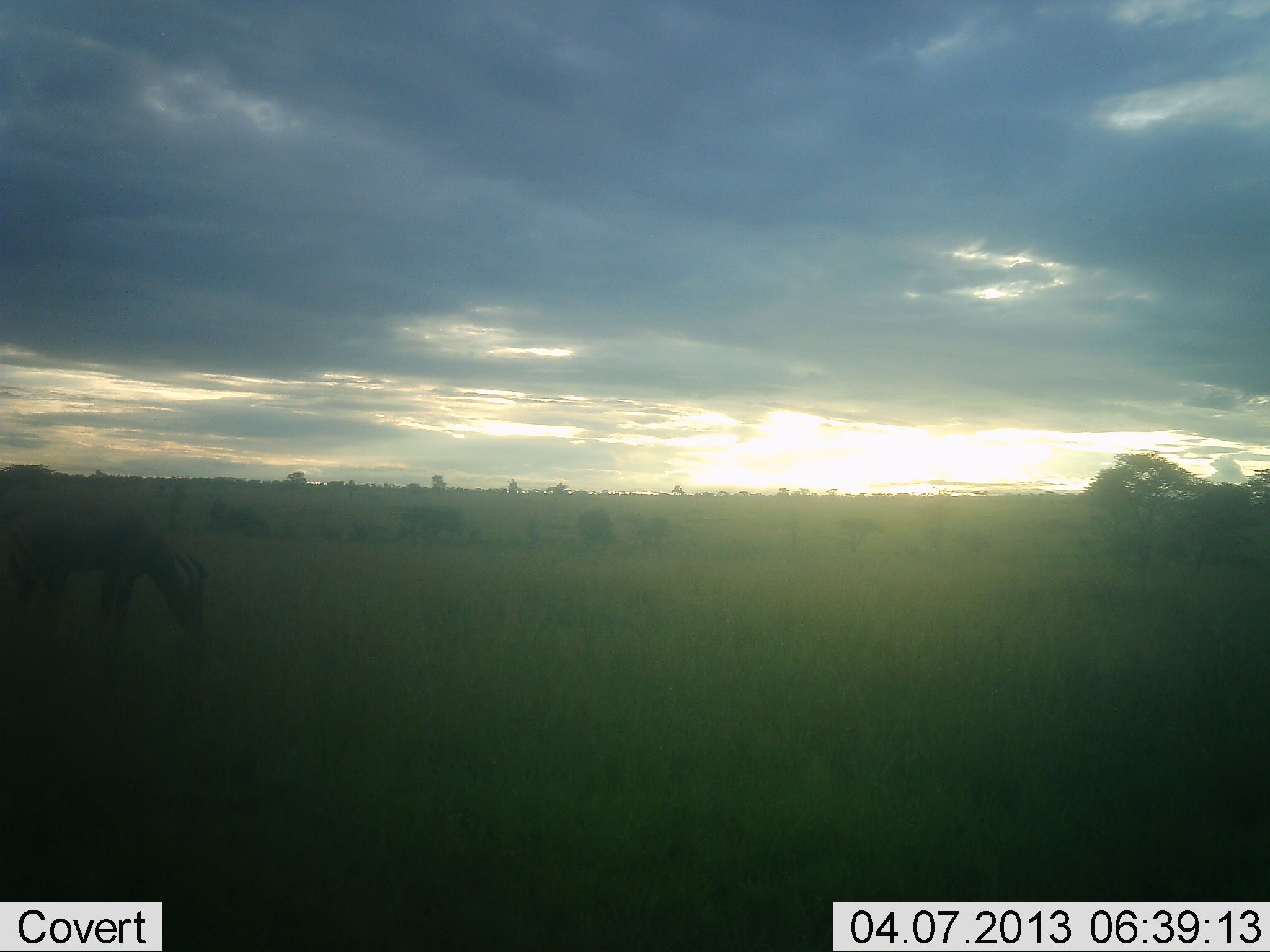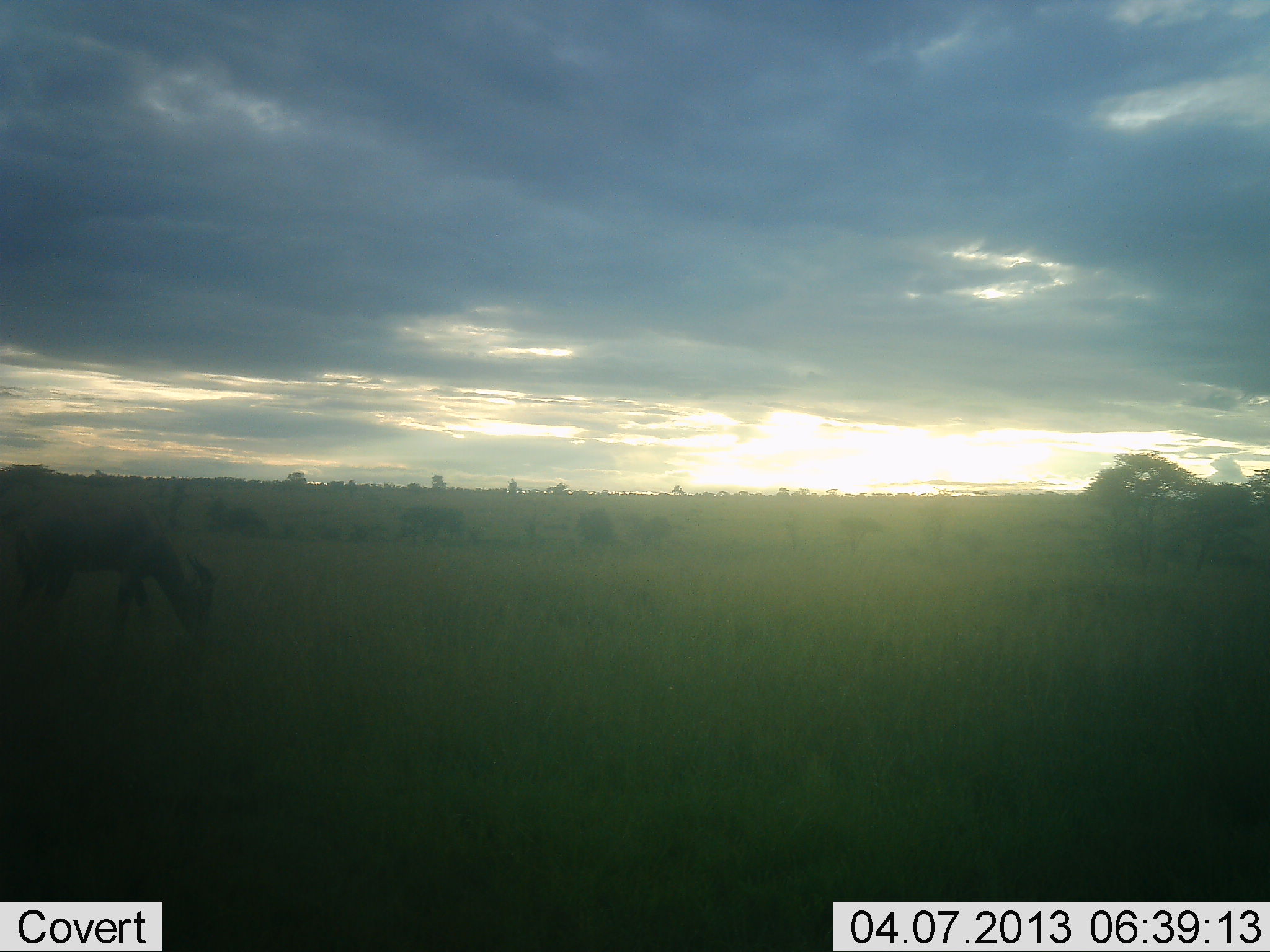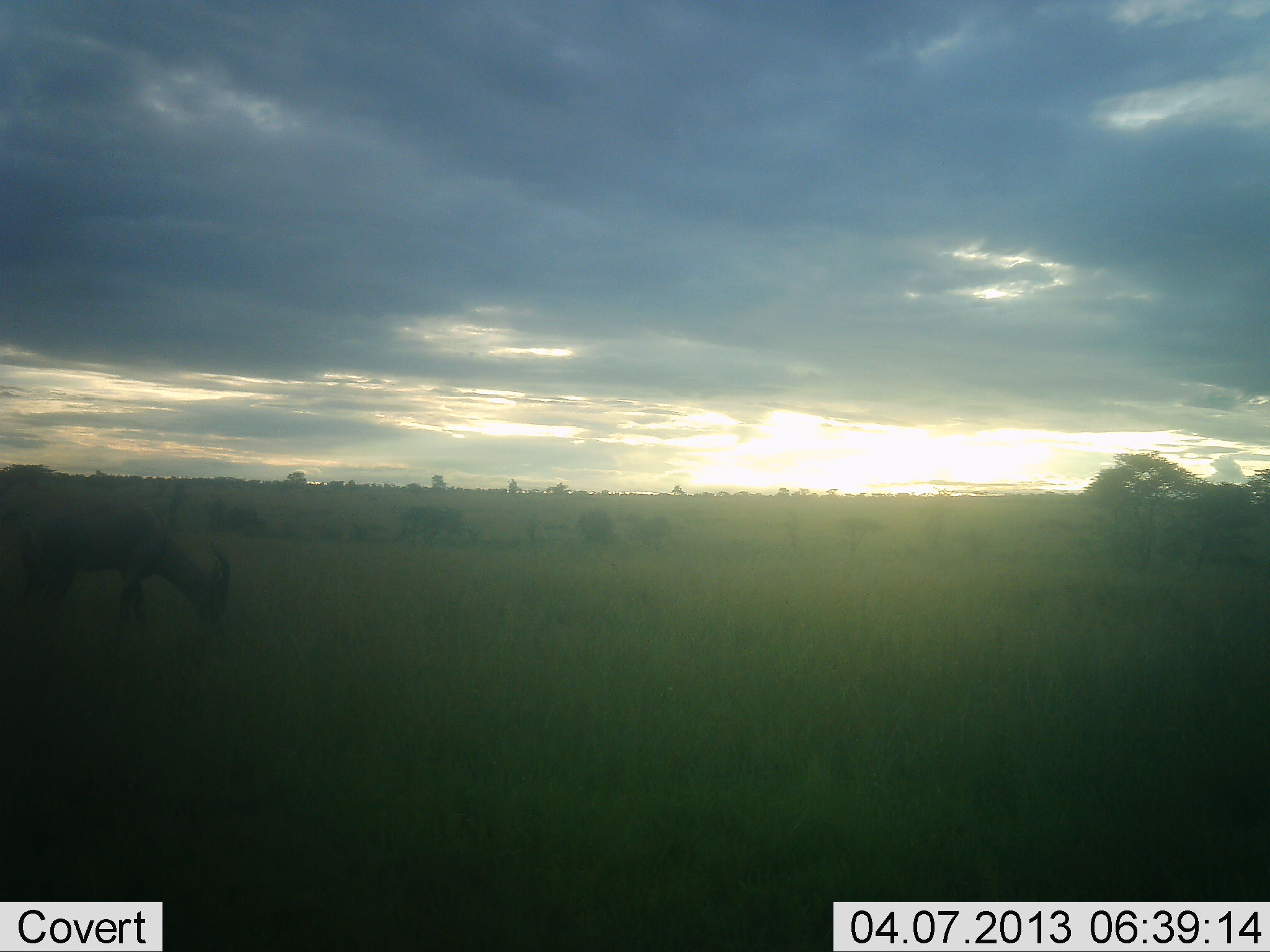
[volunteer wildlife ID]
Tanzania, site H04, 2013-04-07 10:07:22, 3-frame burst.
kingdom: Animalia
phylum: Chordata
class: Mammalia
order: Artiodactyla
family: Bovidae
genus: Damaliscus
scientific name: Damaliscus lunatus jimela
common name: topi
Topi (Damaliscus lunatus jimela), count 1. Behavior (volunteer vote fractions): standing 44%, resting 0%, moving 0%, interacting 0%. Young present (vote fraction): 0%. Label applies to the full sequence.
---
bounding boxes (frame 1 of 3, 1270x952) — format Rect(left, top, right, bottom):
animal: Rect(0, 494, 208, 658)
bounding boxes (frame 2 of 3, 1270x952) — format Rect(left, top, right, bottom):
animal: Rect(0, 494, 219, 651)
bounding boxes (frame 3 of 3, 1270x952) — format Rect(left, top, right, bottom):
animal: Rect(14, 489, 231, 646)